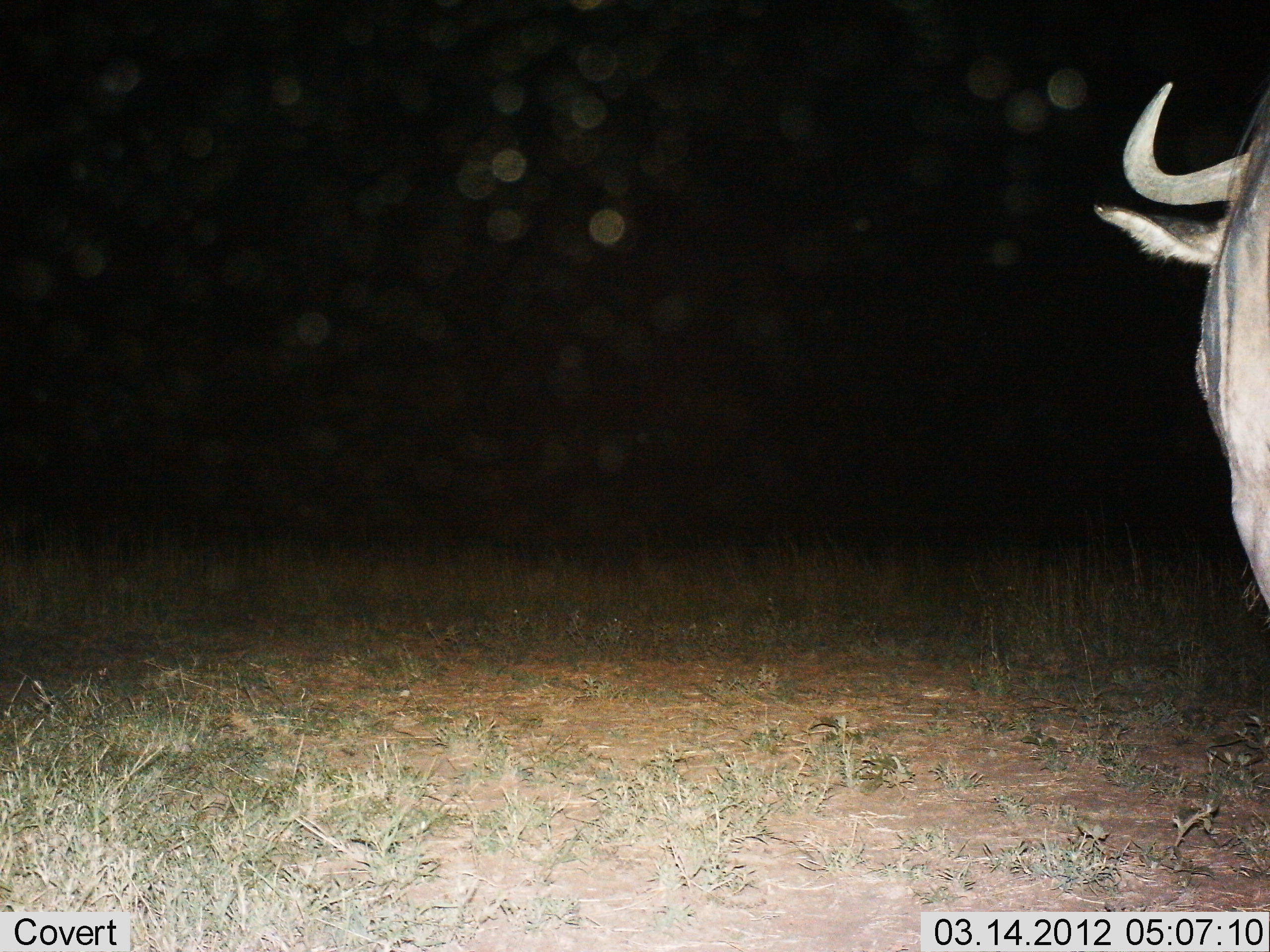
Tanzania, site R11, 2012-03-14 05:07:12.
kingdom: Animalia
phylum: Chordata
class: Mammalia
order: Artiodactyla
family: Bovidae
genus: Connochaetes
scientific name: Connochaetes taurinus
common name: blue wildebeest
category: wildebeest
Wildebeest (blue wildebeest) (Connochaetes taurinus), count 1. Behavior (volunteer vote fractions): standing 100%, resting 0%, moving 0%, interacting 0%. Young present (vote fraction): 0%. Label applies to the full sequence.